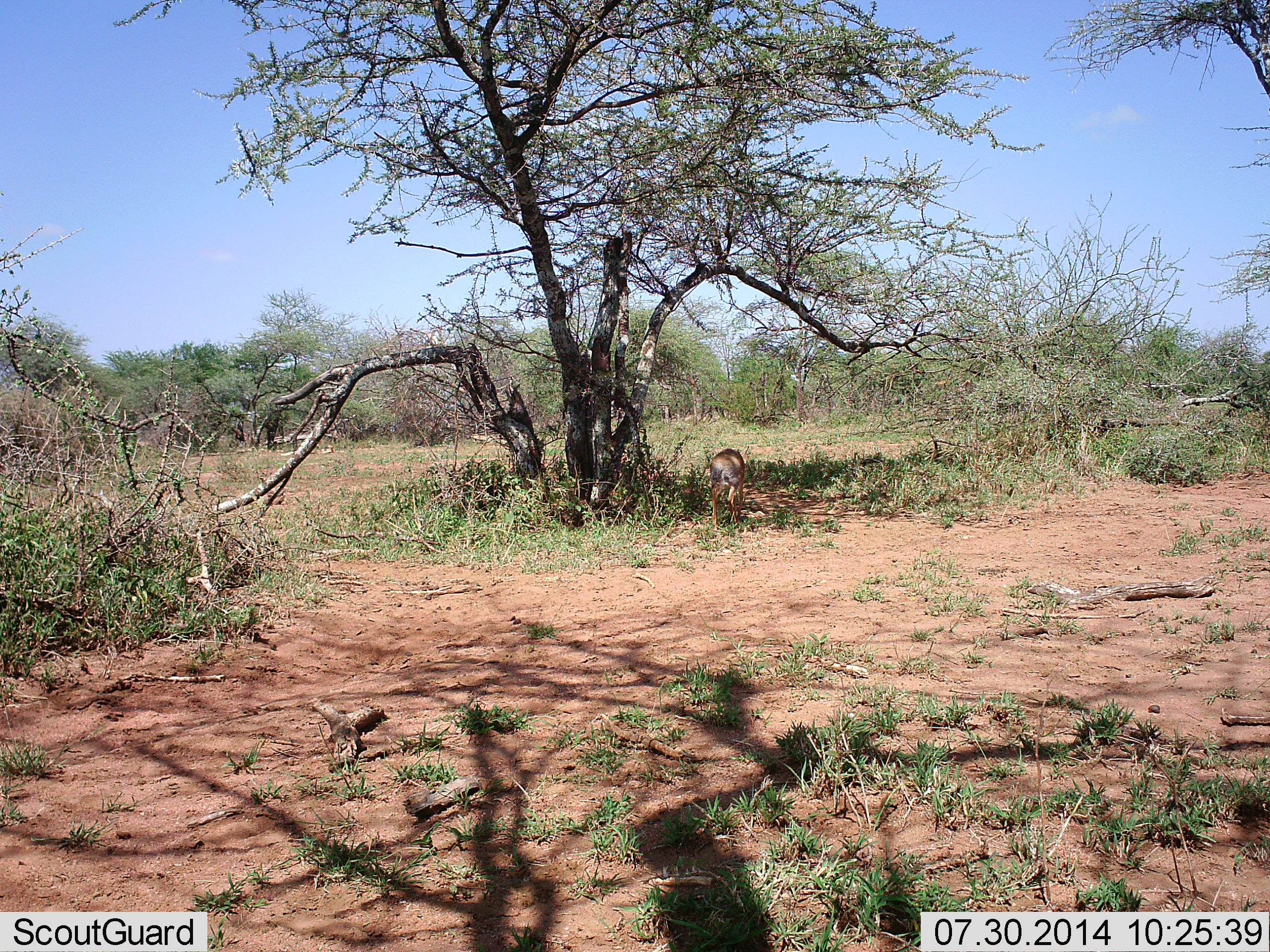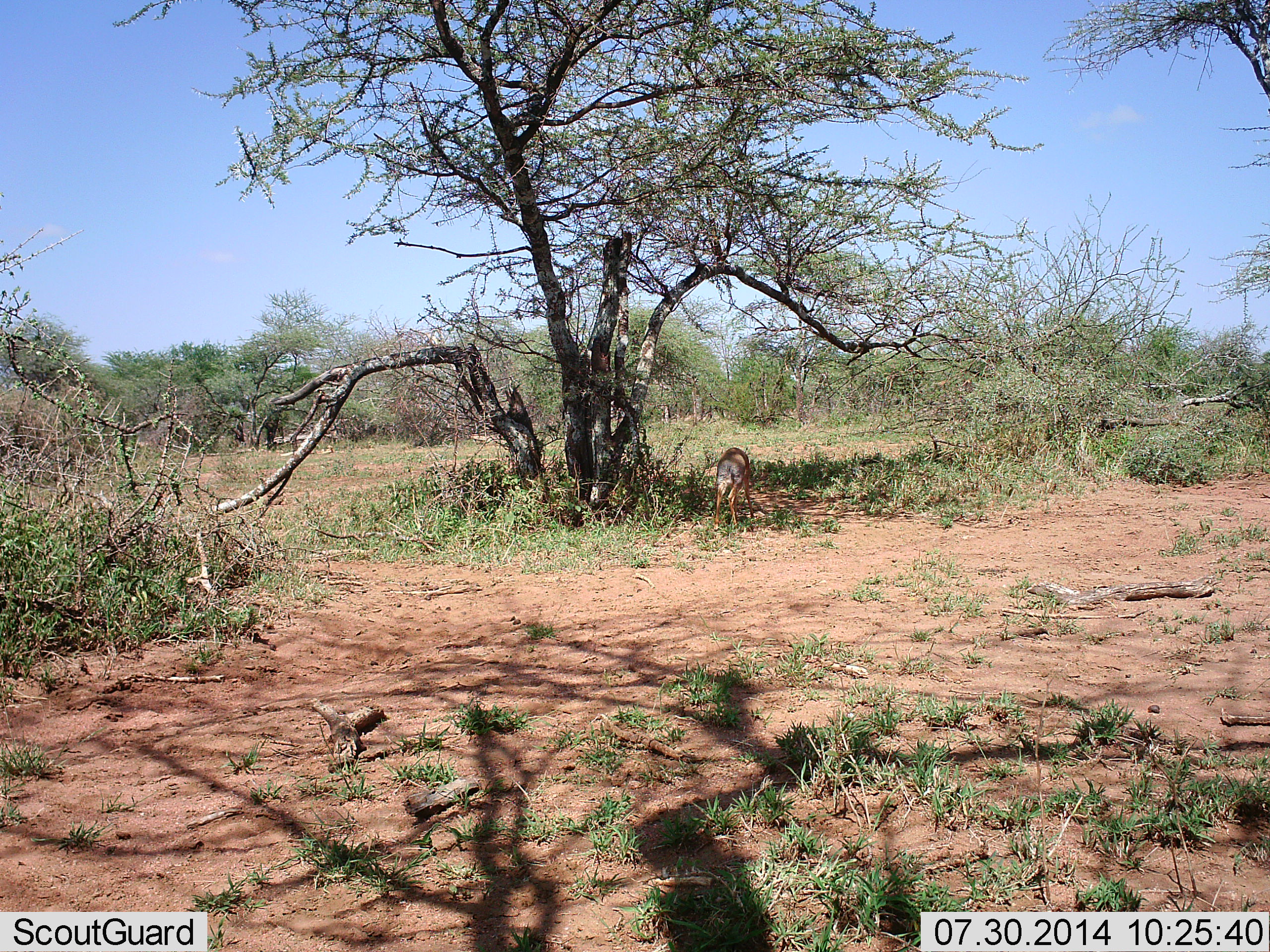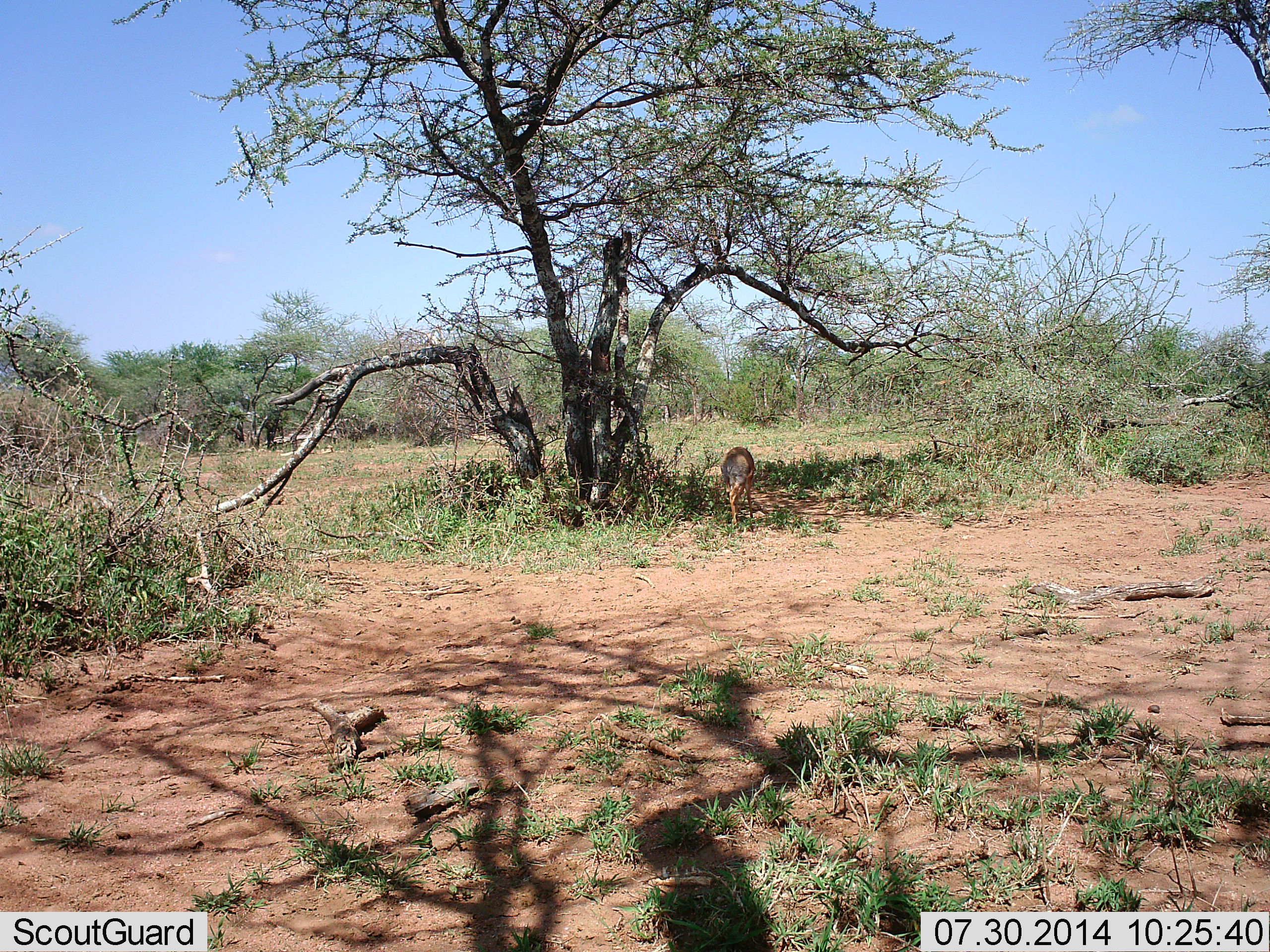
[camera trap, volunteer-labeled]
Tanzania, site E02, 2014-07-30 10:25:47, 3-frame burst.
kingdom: Animalia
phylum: Chordata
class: Mammalia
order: Artiodactyla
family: Bovidae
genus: Madoqua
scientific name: Madoqua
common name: dikdik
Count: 1.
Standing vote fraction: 22%.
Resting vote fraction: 0%.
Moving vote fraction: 44%.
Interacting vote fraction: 0%.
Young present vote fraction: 0%.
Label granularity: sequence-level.